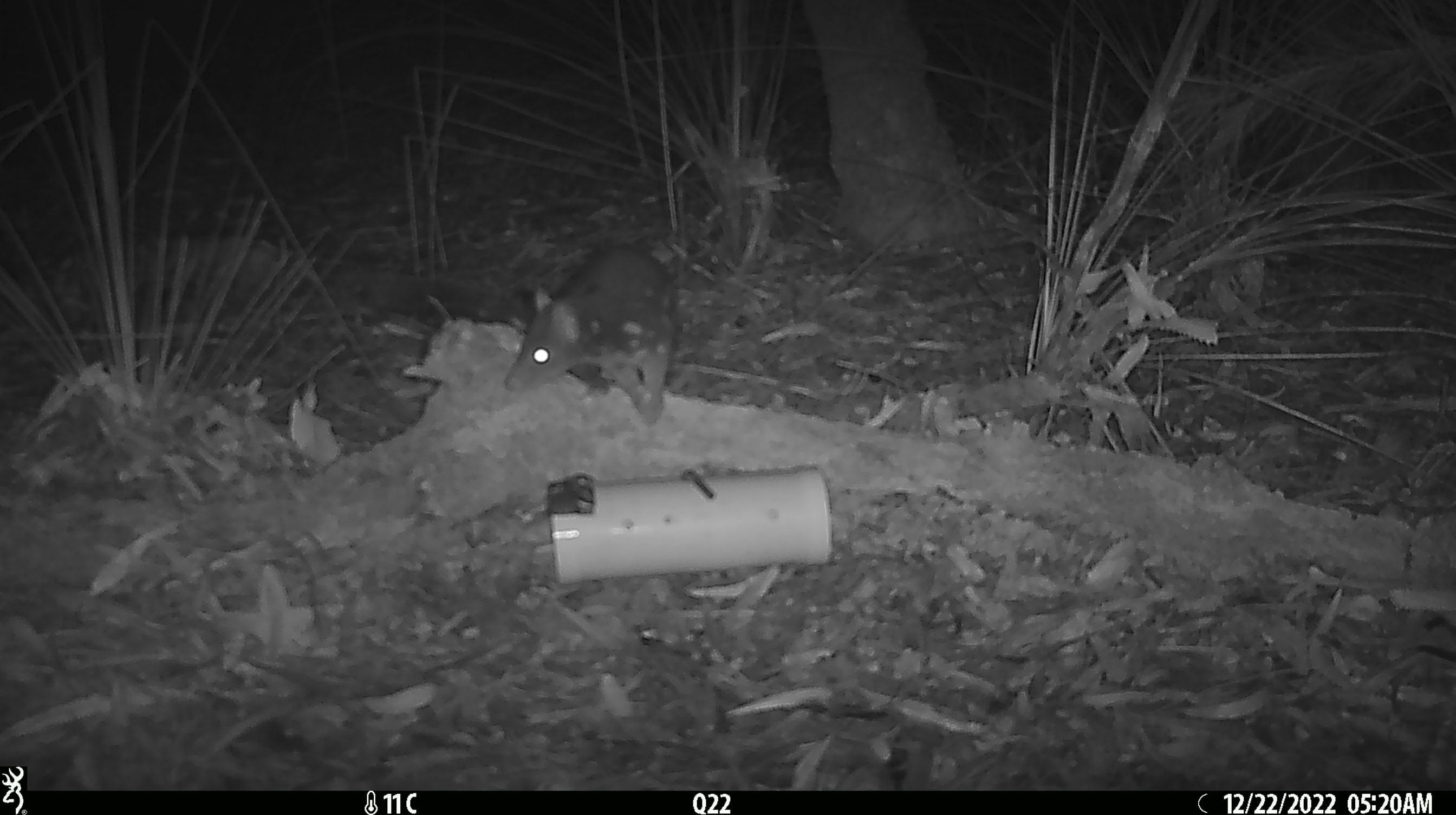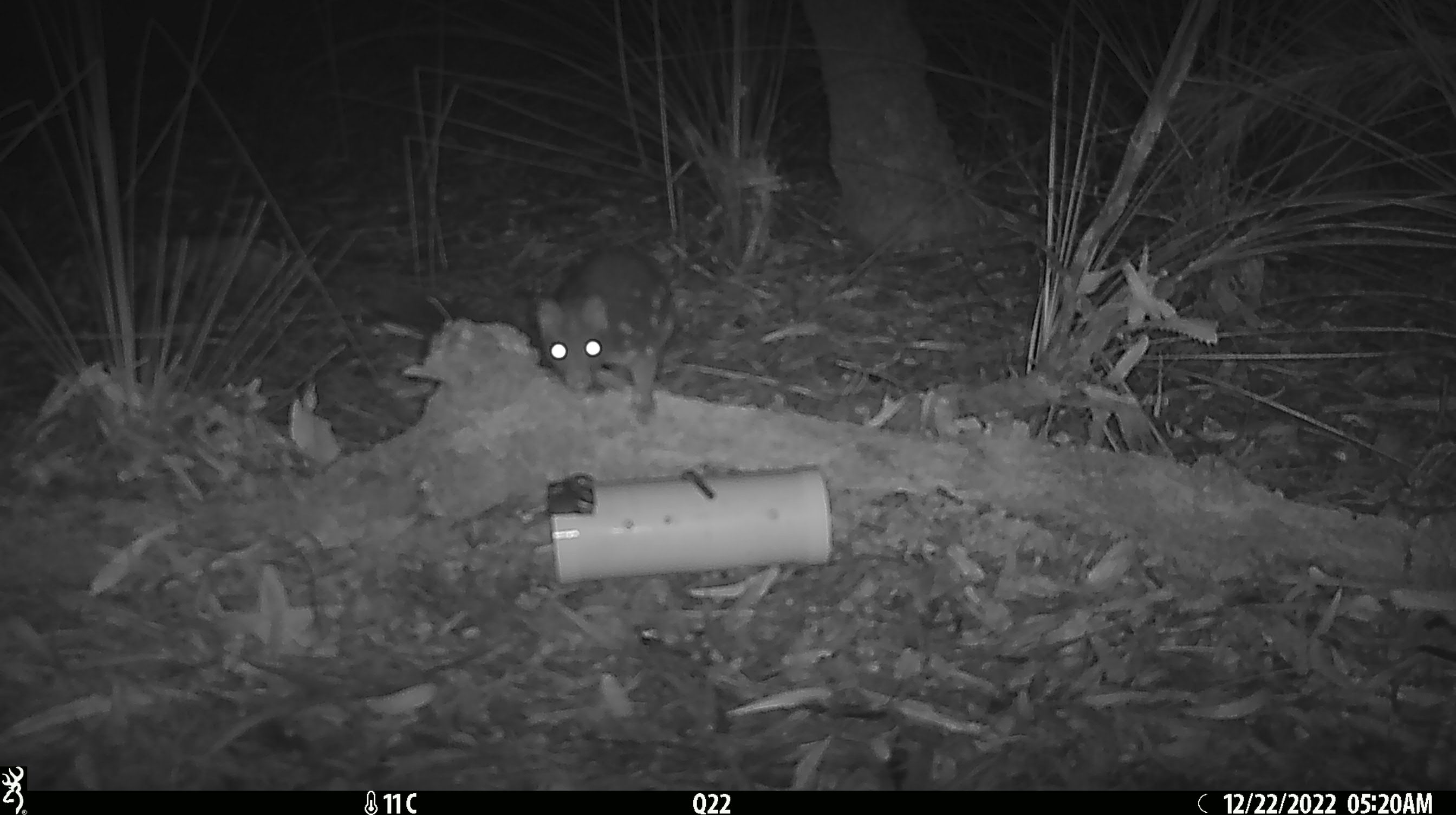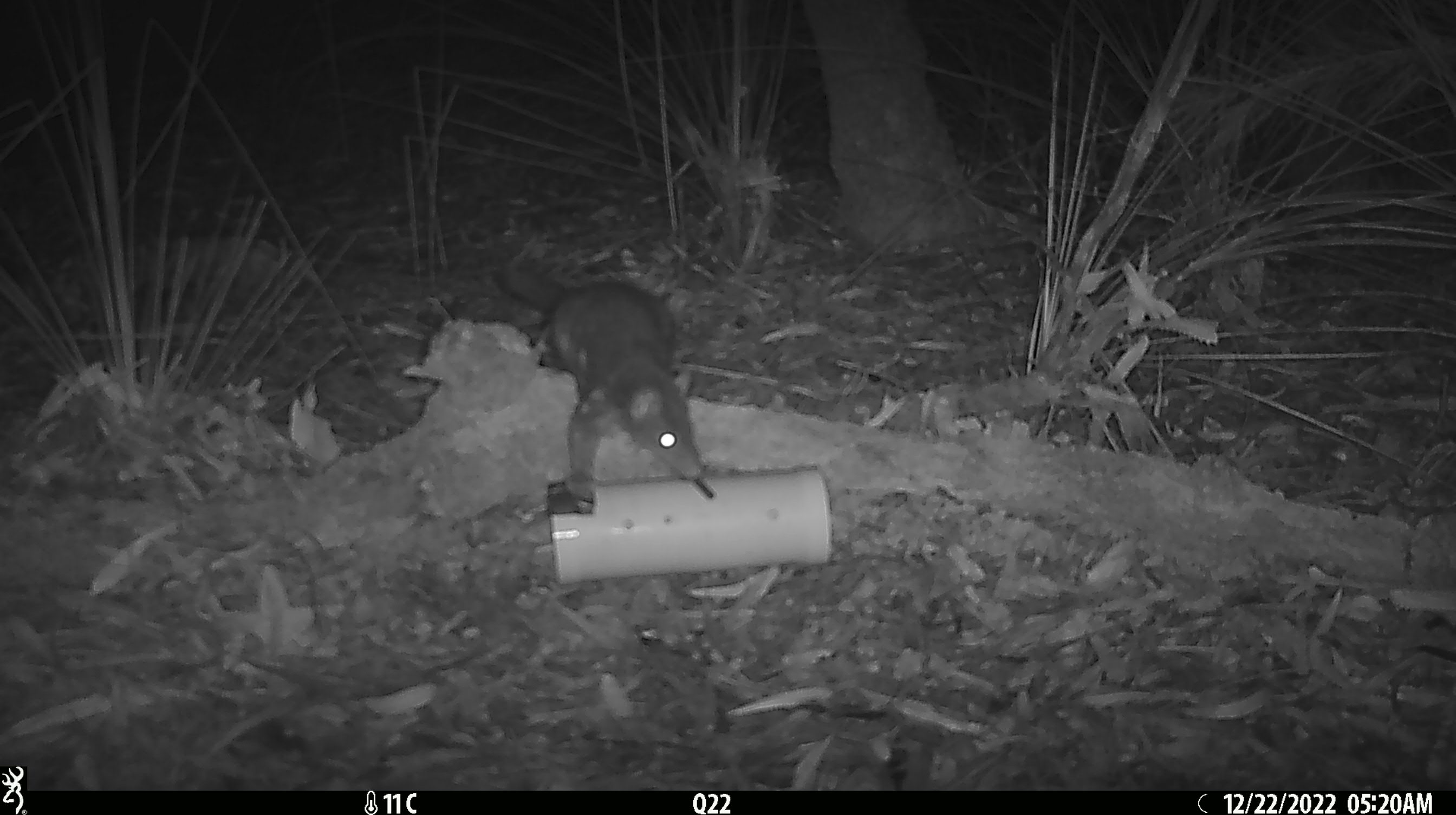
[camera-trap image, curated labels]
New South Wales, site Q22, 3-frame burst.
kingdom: Animalia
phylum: Chordata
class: Mammalia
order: Dasyuromorphia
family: Dasyuridae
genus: Dasyurus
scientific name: Dasyurus maculatus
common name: spotted-tailed quoll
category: quoll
Quoll (spotted-tailed quoll) (Dasyurus maculatus).